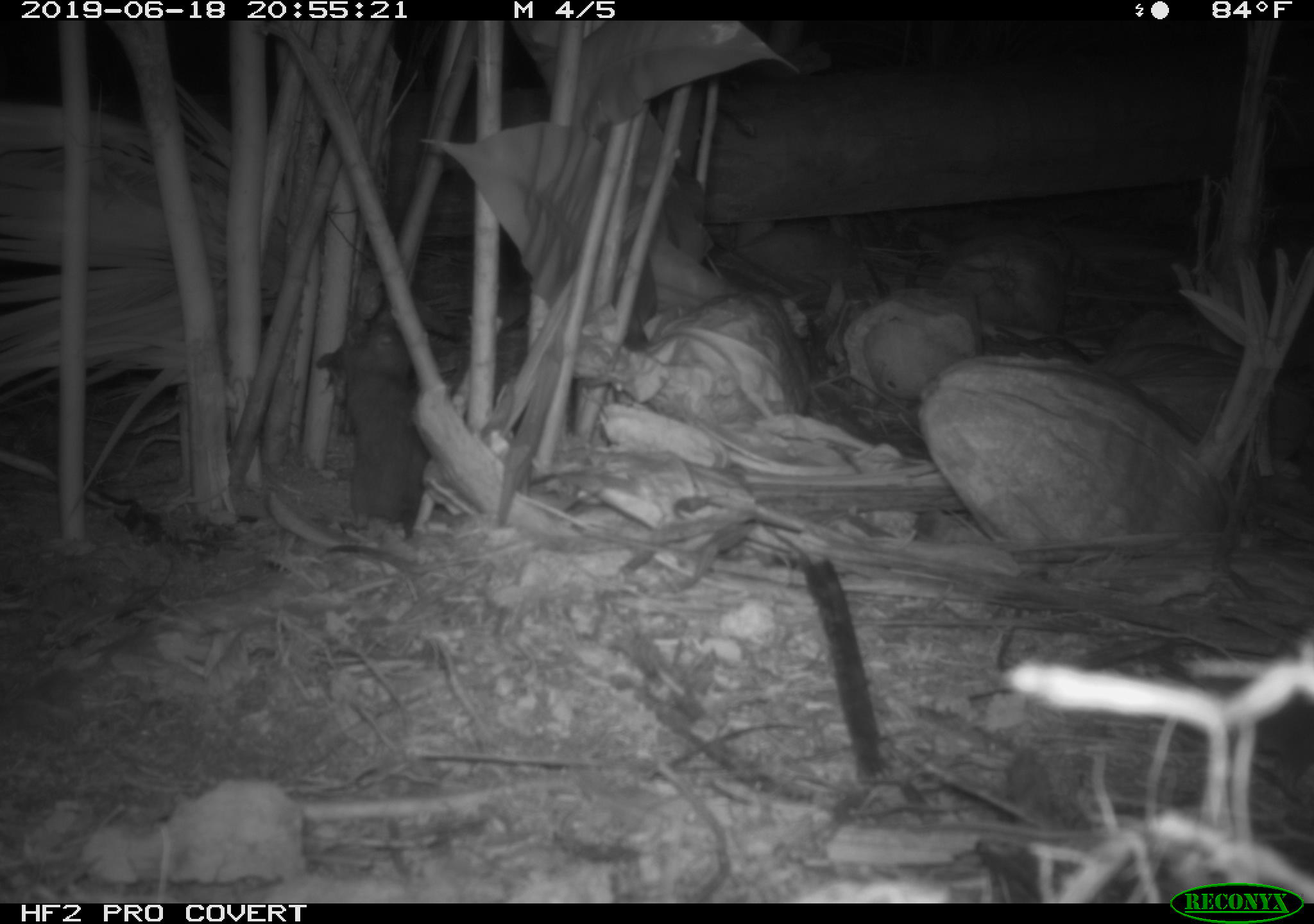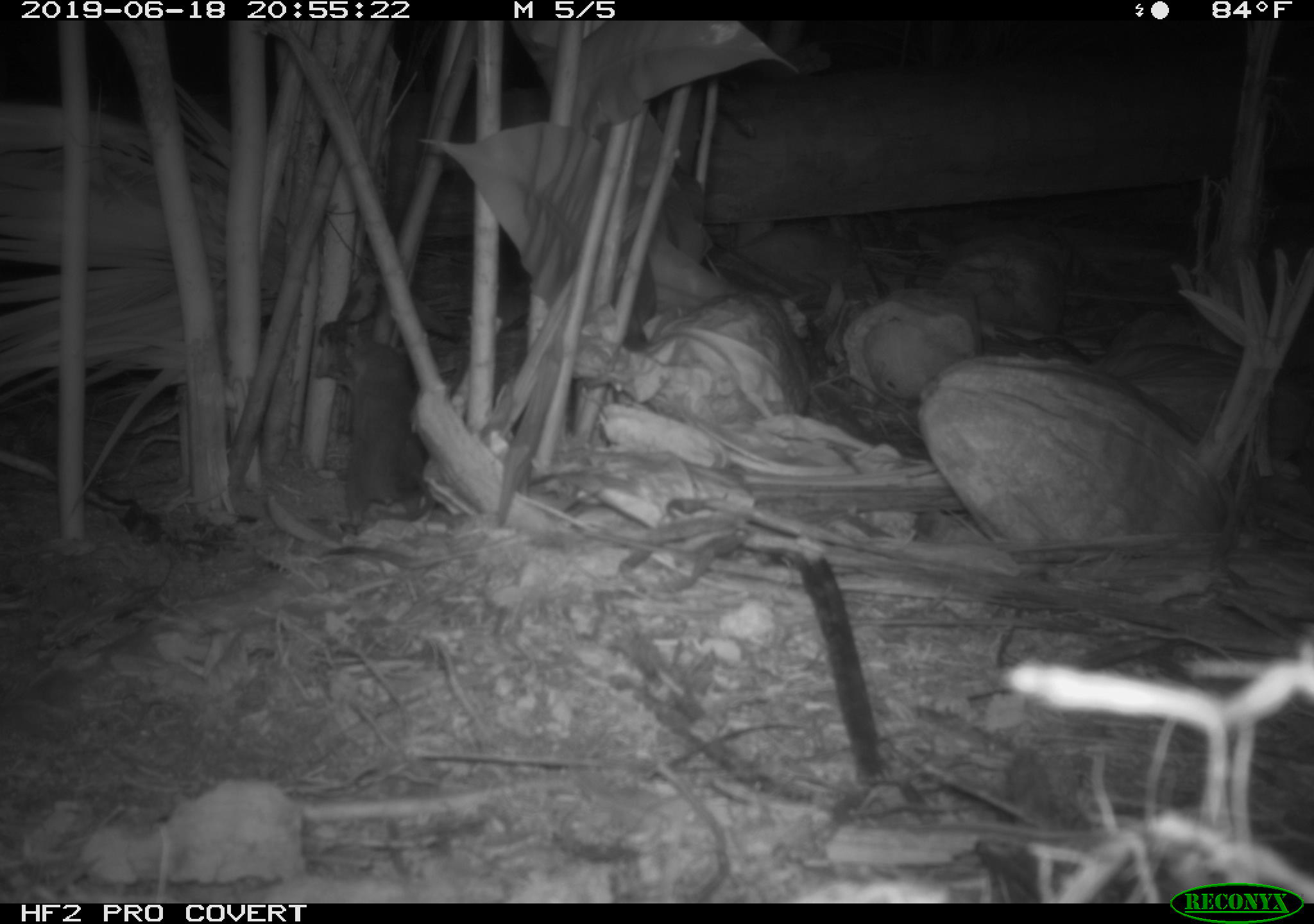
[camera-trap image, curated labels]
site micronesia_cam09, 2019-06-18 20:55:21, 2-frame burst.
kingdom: Animalia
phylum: Chordata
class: Mammalia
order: Rodentia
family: Muridae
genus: Rattus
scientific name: Rattus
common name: rat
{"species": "rat (Rattus)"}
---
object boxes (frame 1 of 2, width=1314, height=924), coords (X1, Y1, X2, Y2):
rat: (318, 300, 429, 534); (1249, 629, 1314, 806)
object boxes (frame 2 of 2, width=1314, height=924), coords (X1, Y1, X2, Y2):
rat: (312, 299, 428, 529)